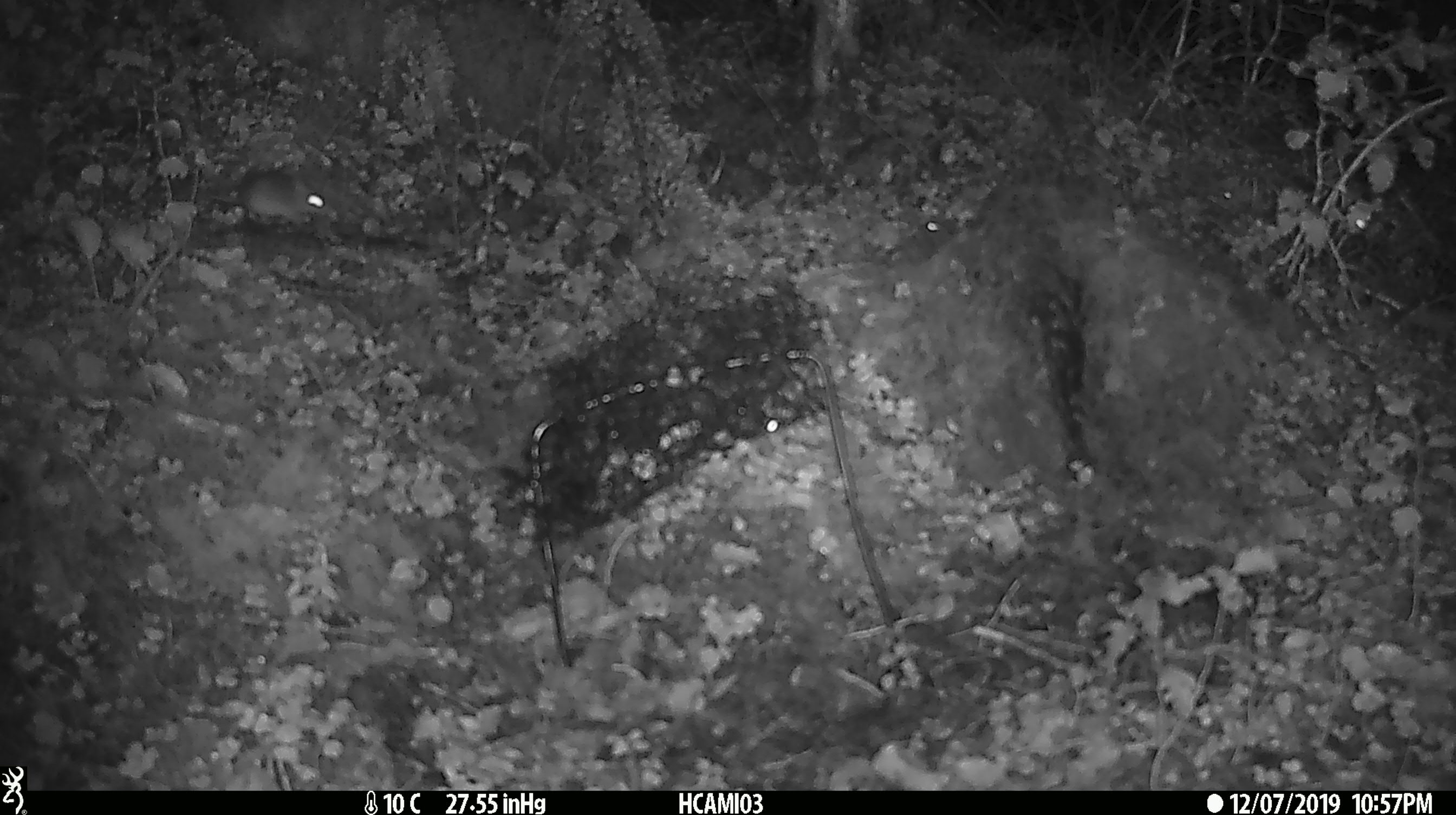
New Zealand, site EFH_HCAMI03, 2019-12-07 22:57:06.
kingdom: Animalia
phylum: Chordata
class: Mammalia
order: Rodentia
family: Muridae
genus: Mus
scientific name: Mus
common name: mouse